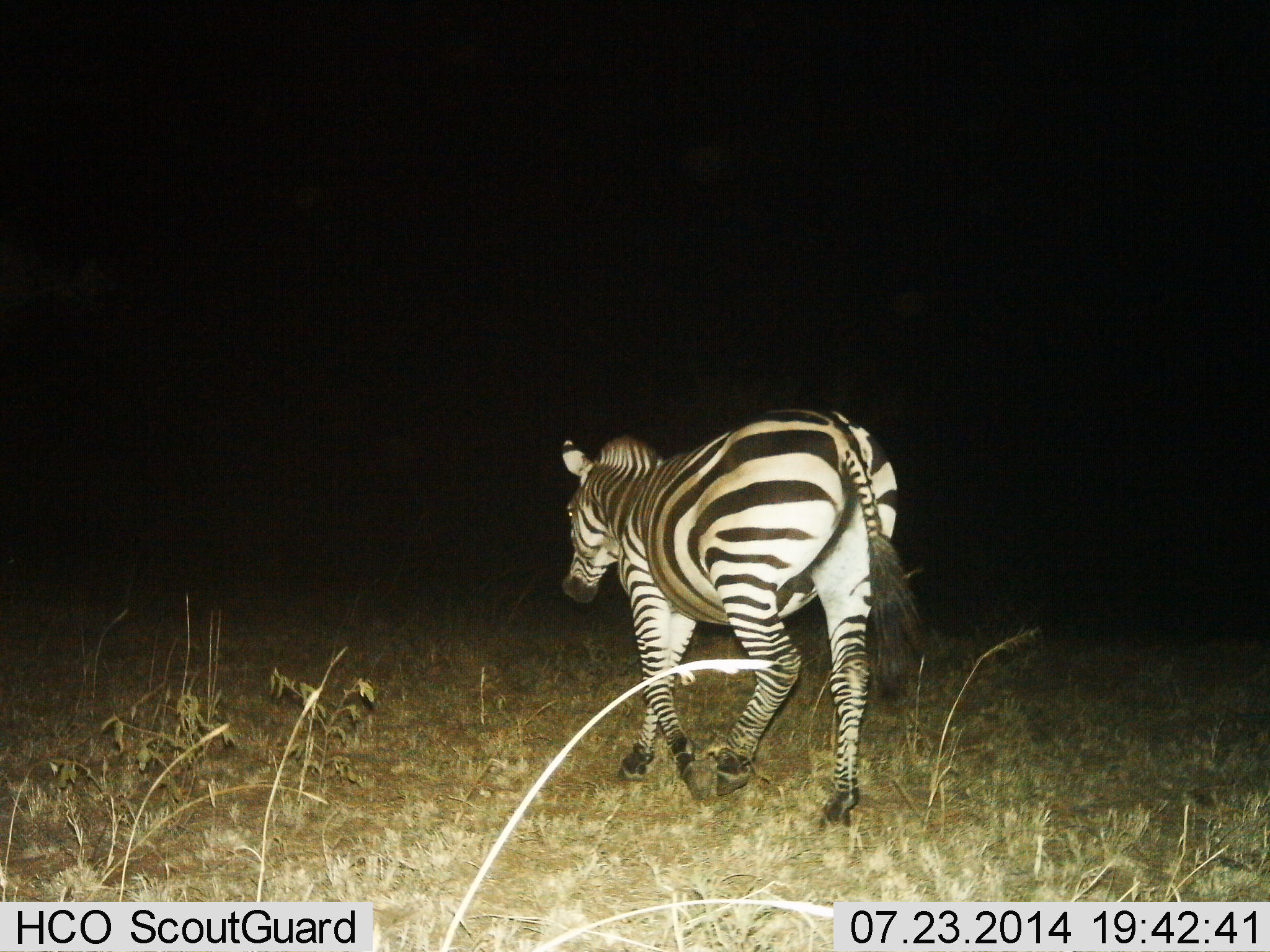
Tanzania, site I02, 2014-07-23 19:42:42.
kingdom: Animalia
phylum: Chordata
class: Mammalia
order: Perissodactyla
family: Equidae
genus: Equus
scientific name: Equus quagga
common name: plains zebra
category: zebra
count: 1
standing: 20%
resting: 0%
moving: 90%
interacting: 0%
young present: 0%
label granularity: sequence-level